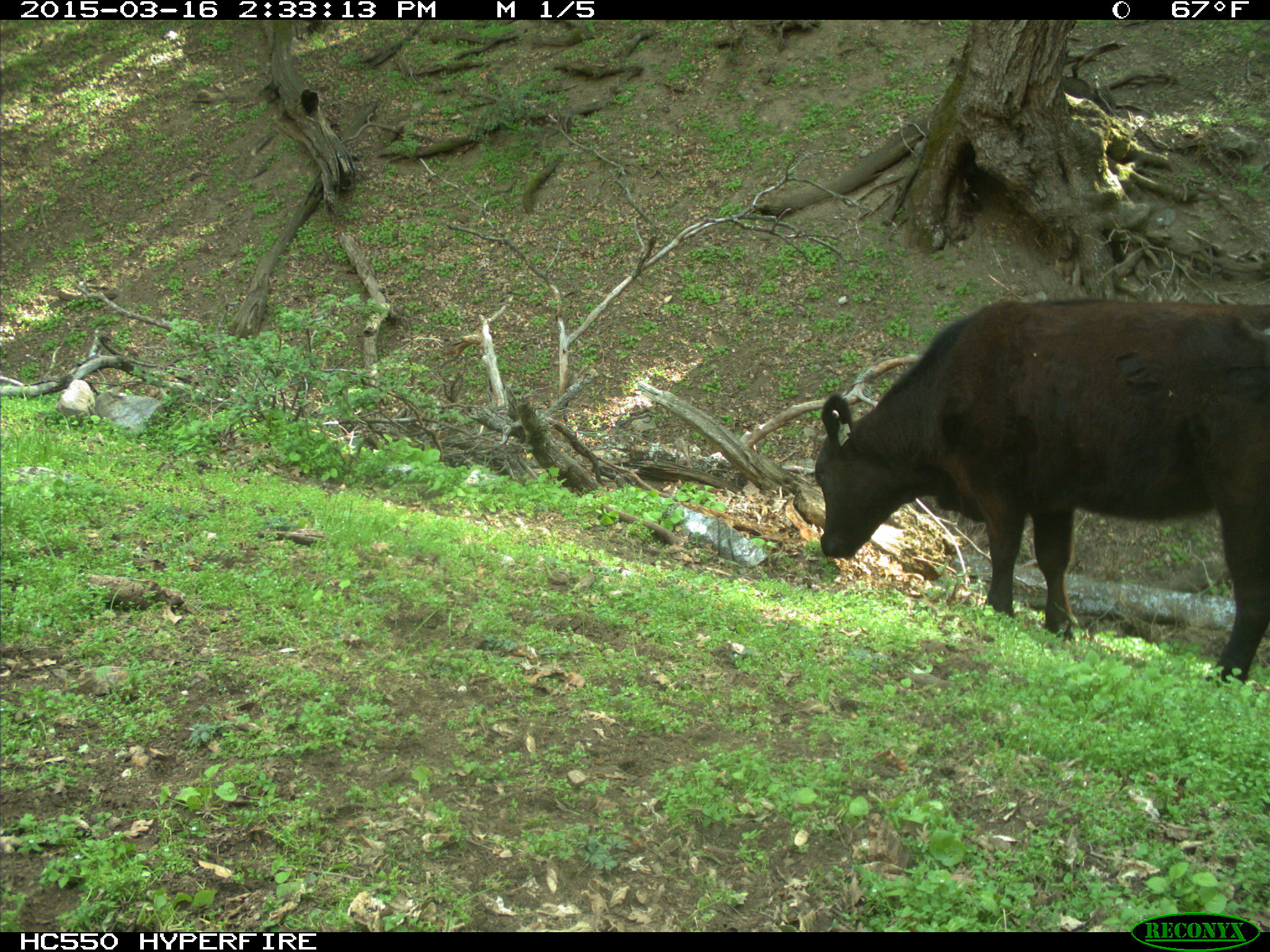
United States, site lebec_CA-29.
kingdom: Animalia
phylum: Chordata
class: Mammalia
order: Artiodactyla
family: Bovidae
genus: Bos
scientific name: Bos taurus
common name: domestic cow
Bos taurus (domestic cow).